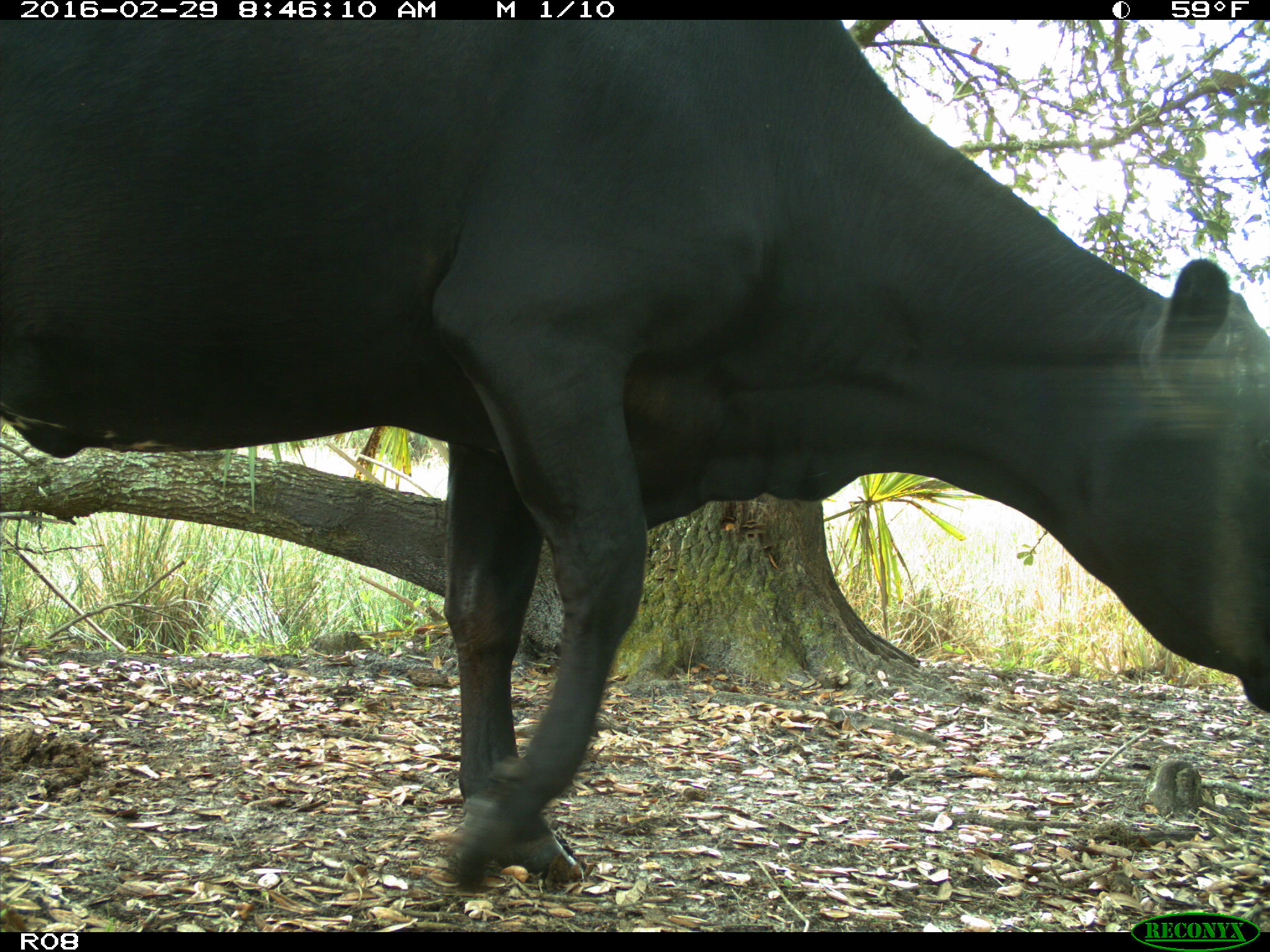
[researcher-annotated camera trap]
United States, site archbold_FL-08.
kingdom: Animalia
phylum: Chordata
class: Mammalia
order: Artiodactyla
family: Bovidae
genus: Bos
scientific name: Bos taurus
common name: domestic cow